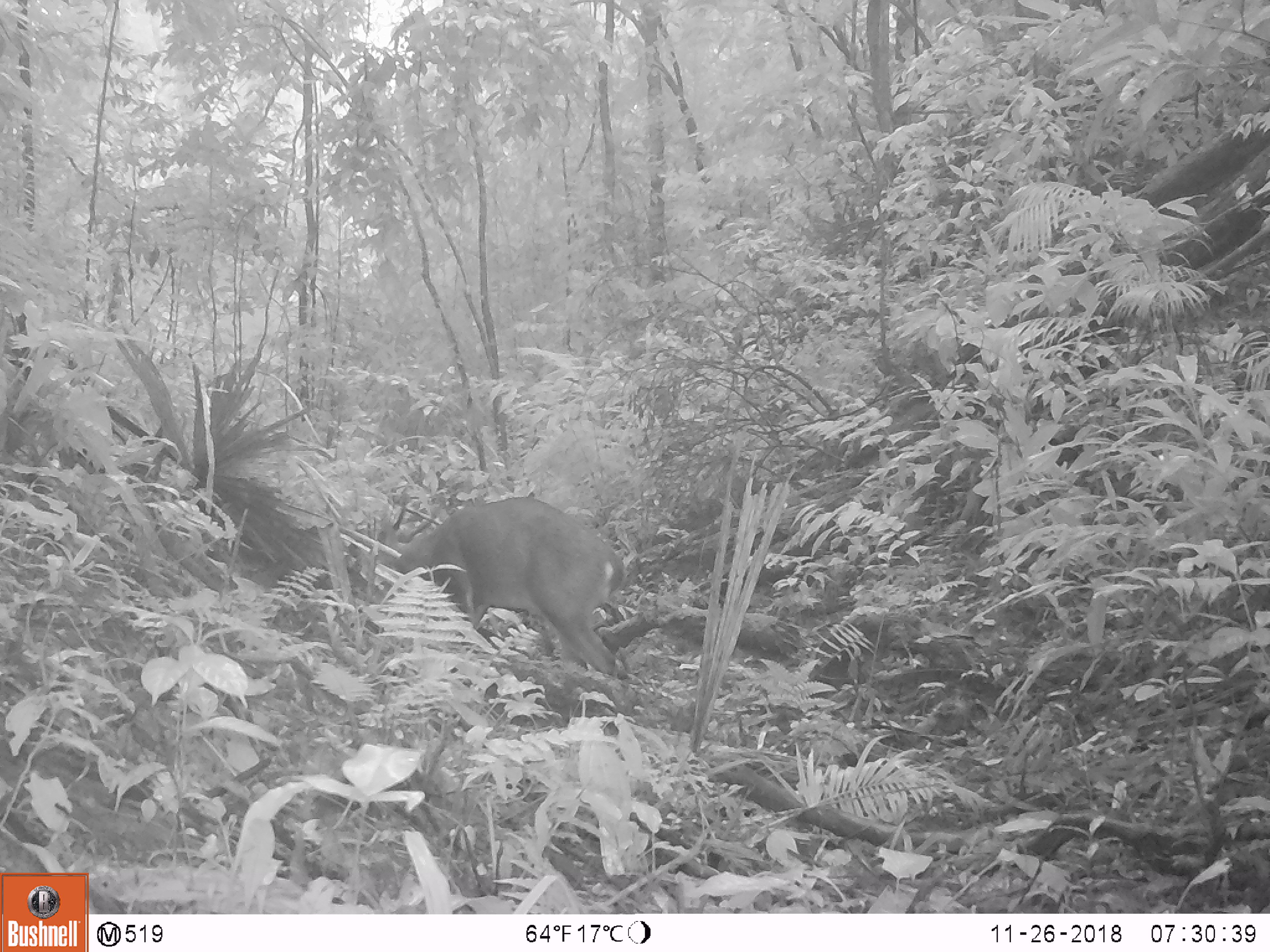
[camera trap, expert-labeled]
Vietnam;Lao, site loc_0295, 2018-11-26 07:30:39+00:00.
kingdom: Animalia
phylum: Chordata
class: Mammalia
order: Artiodactyla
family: Cervidae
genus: Muntiacus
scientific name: Muntiacus vuquangensis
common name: large-antlered muntjac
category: large antlered muntjac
Large antlered muntjac (large-antlered muntjac) (Muntiacus vuquangensis). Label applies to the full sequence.